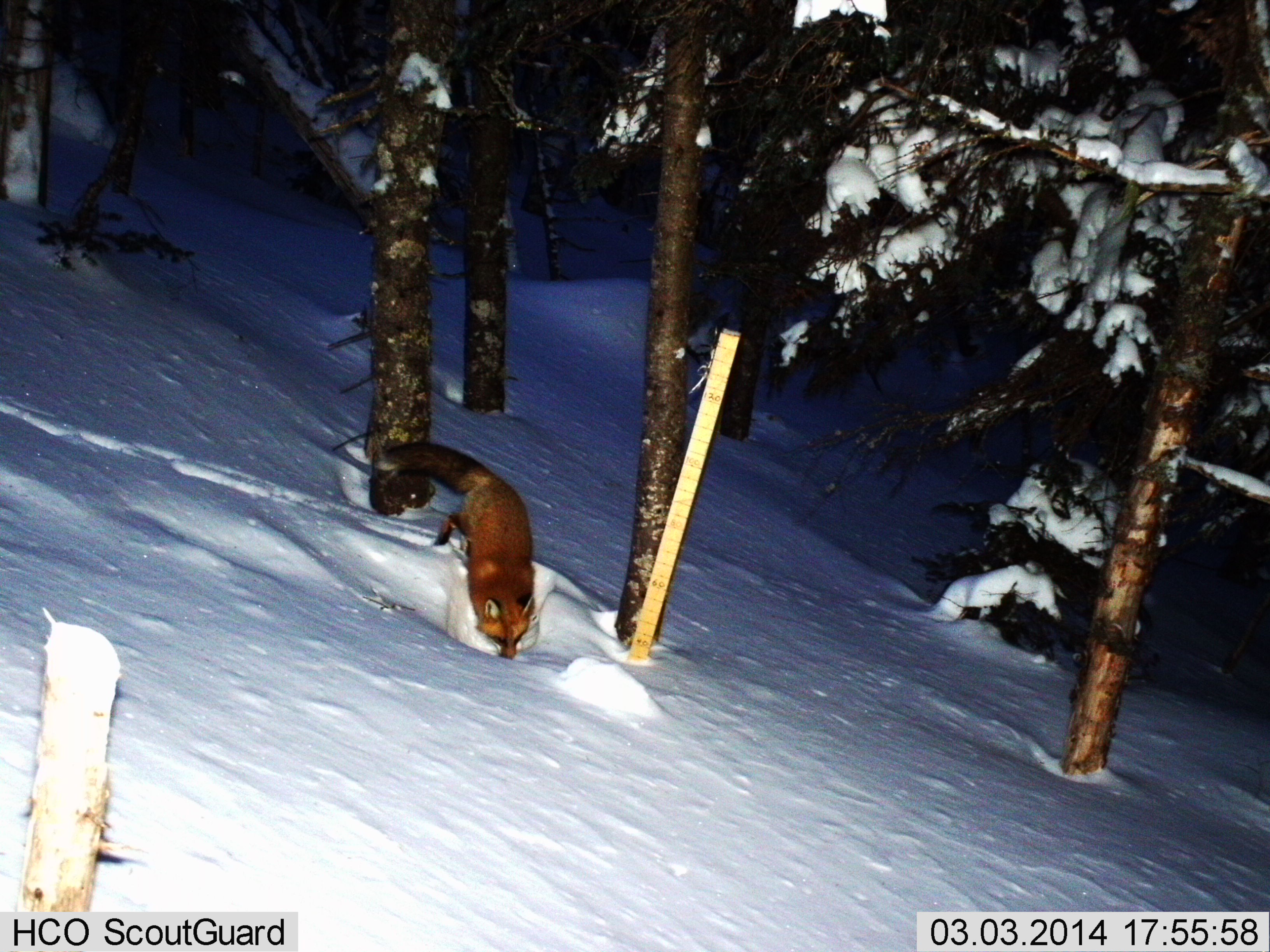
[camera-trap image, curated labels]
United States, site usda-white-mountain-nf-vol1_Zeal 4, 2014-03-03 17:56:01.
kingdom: Animalia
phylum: Chordata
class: Mammalia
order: Carnivora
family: Canidae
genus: Vulpes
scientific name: Vulpes vulpes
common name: red fox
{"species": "red fox (Vulpes vulpes)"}